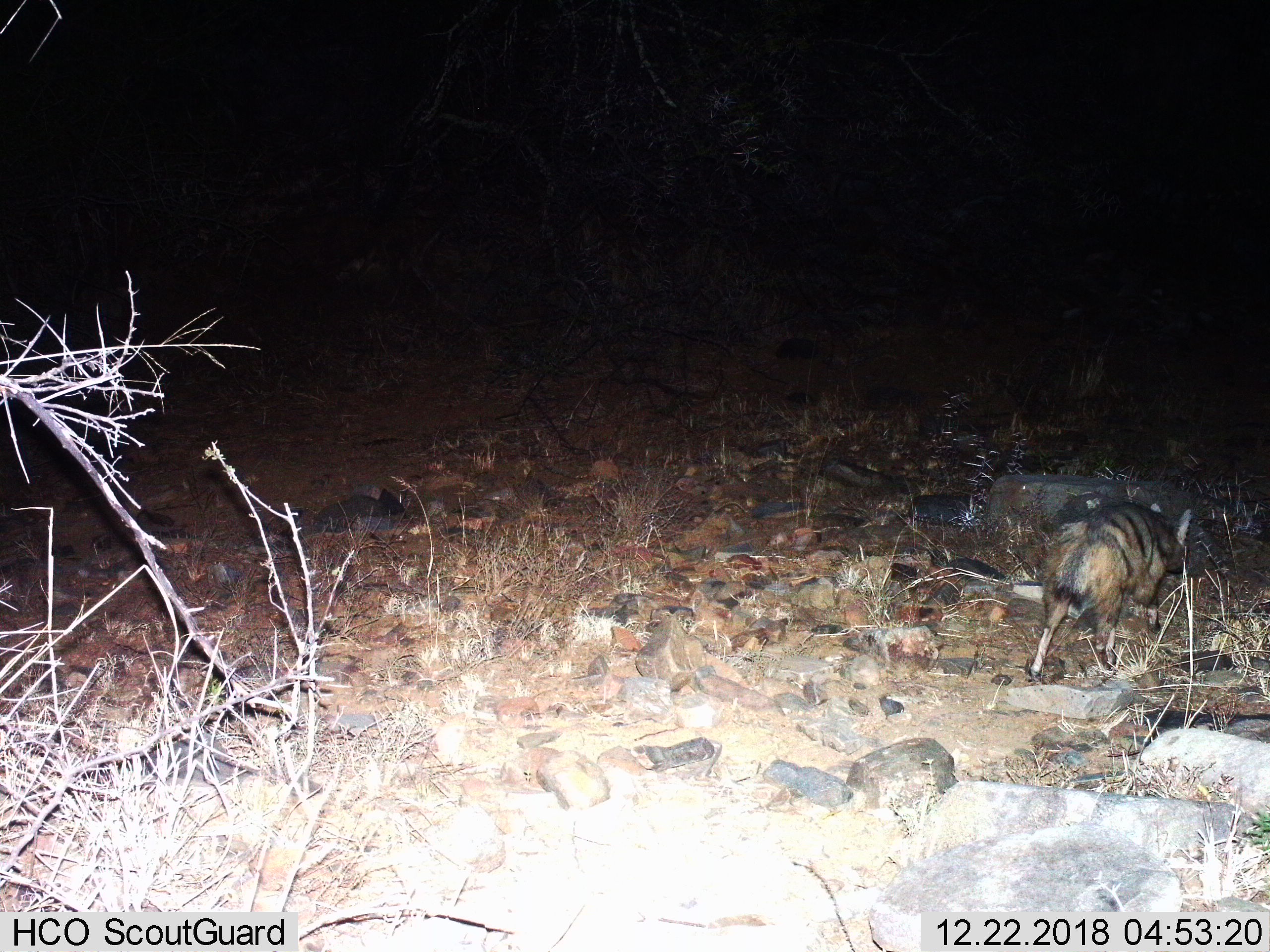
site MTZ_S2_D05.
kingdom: Animalia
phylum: Chordata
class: Mammalia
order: Carnivora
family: Hyaenidae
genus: Proteles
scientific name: Proteles cristatus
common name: aardwolf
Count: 1.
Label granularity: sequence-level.